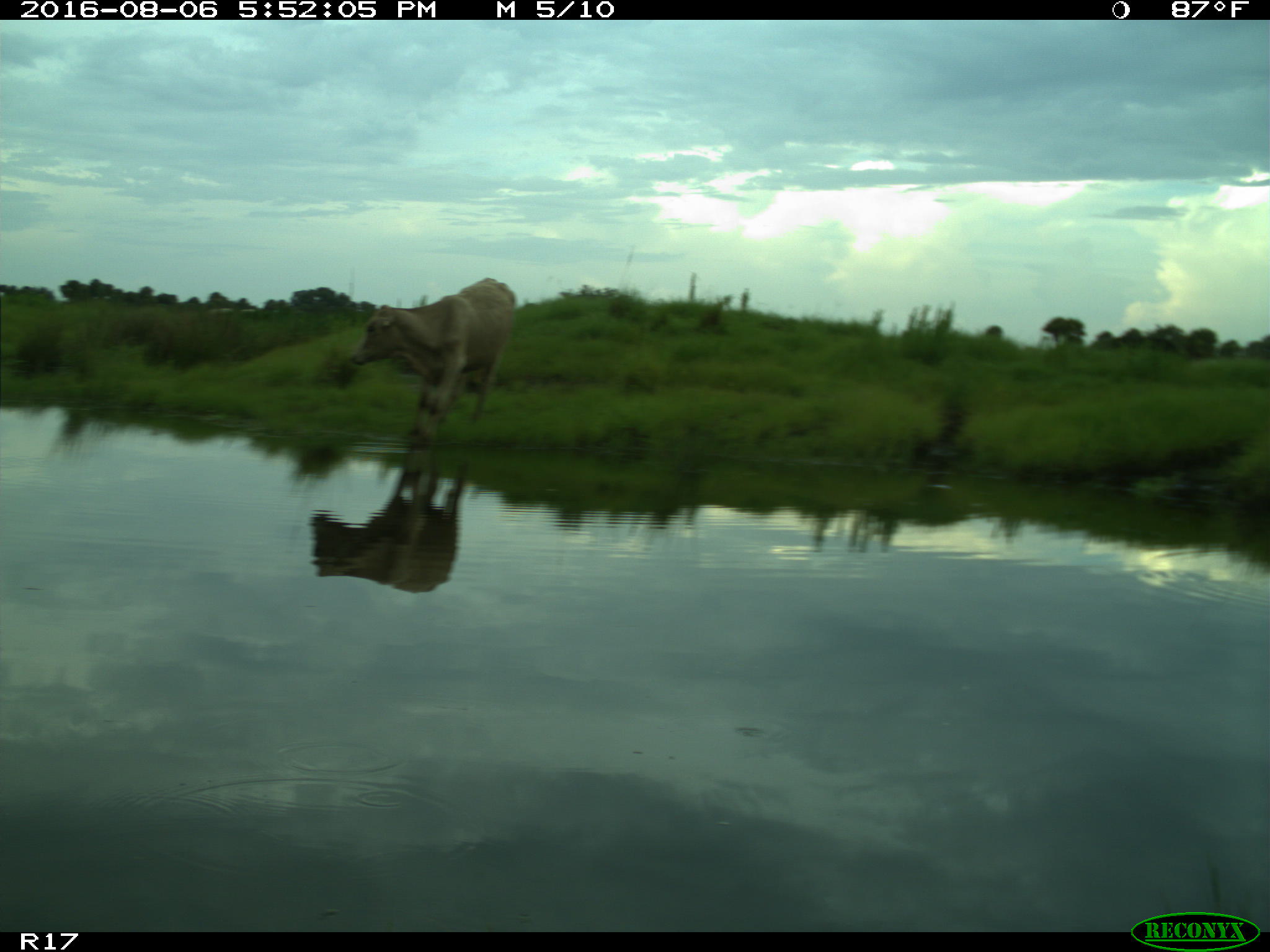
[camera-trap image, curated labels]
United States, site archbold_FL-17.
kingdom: Animalia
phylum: Chordata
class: Mammalia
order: Artiodactyla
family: Bovidae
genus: Bos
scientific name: Bos taurus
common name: domestic cow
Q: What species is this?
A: Bos taurus (domestic cow).